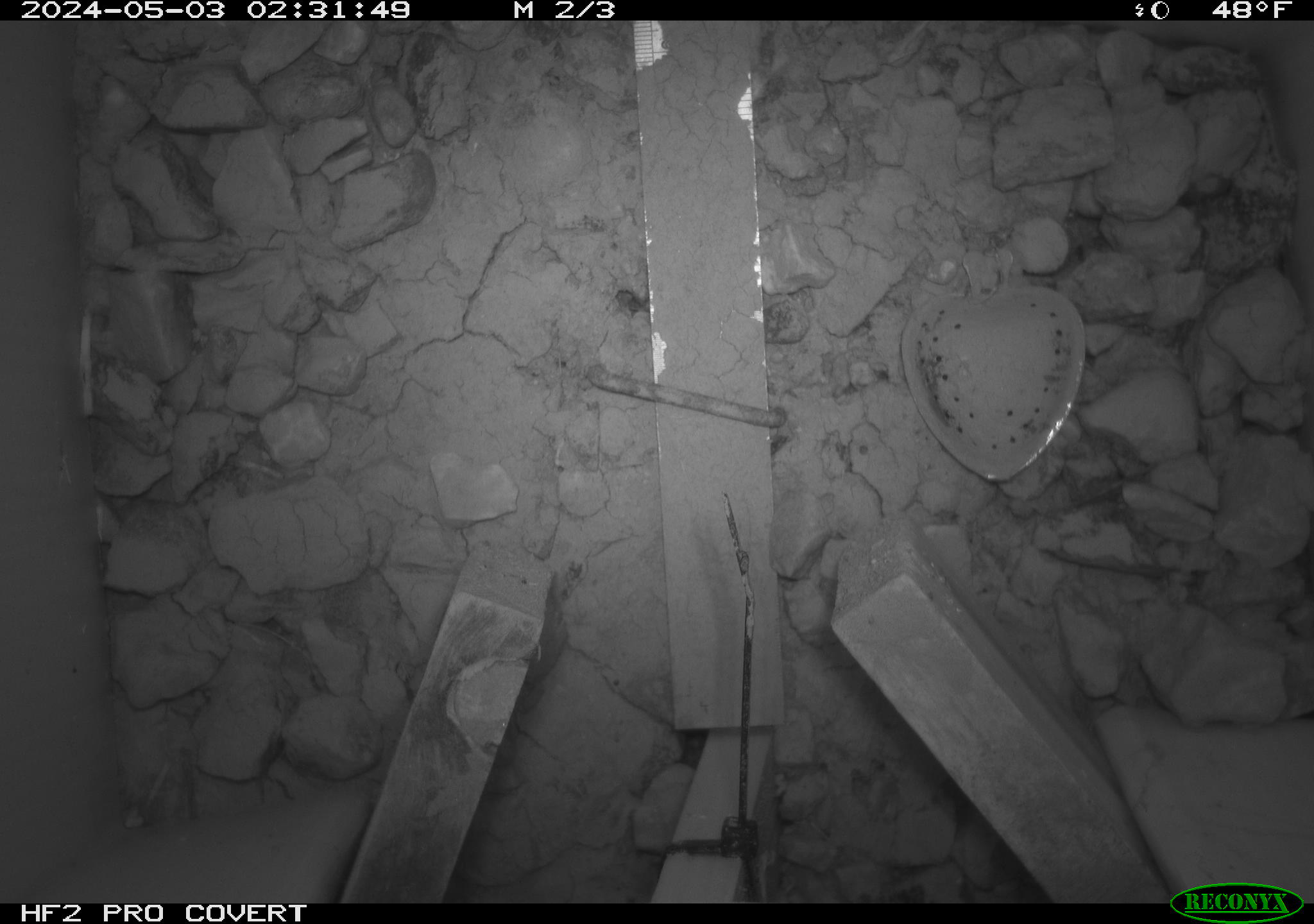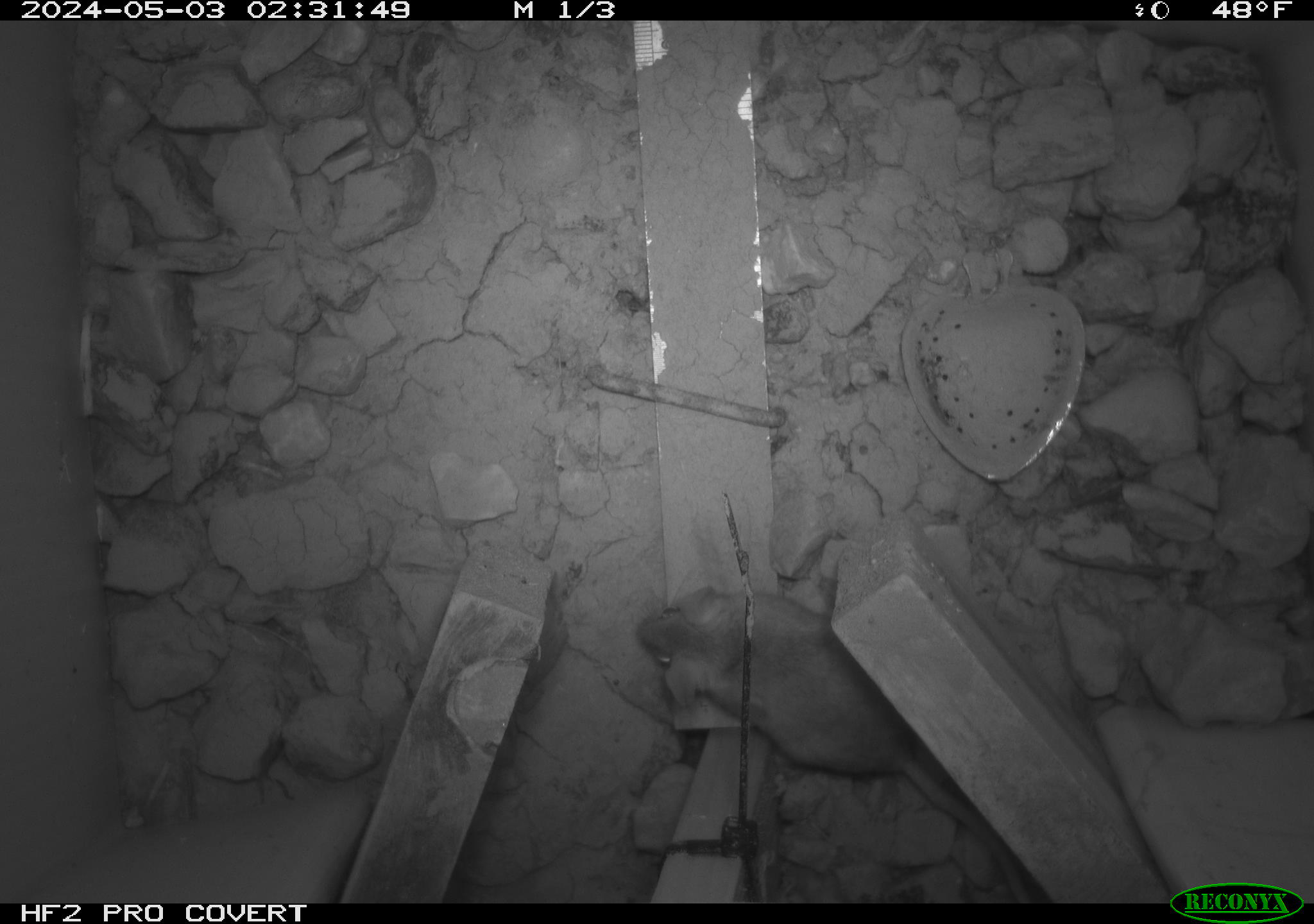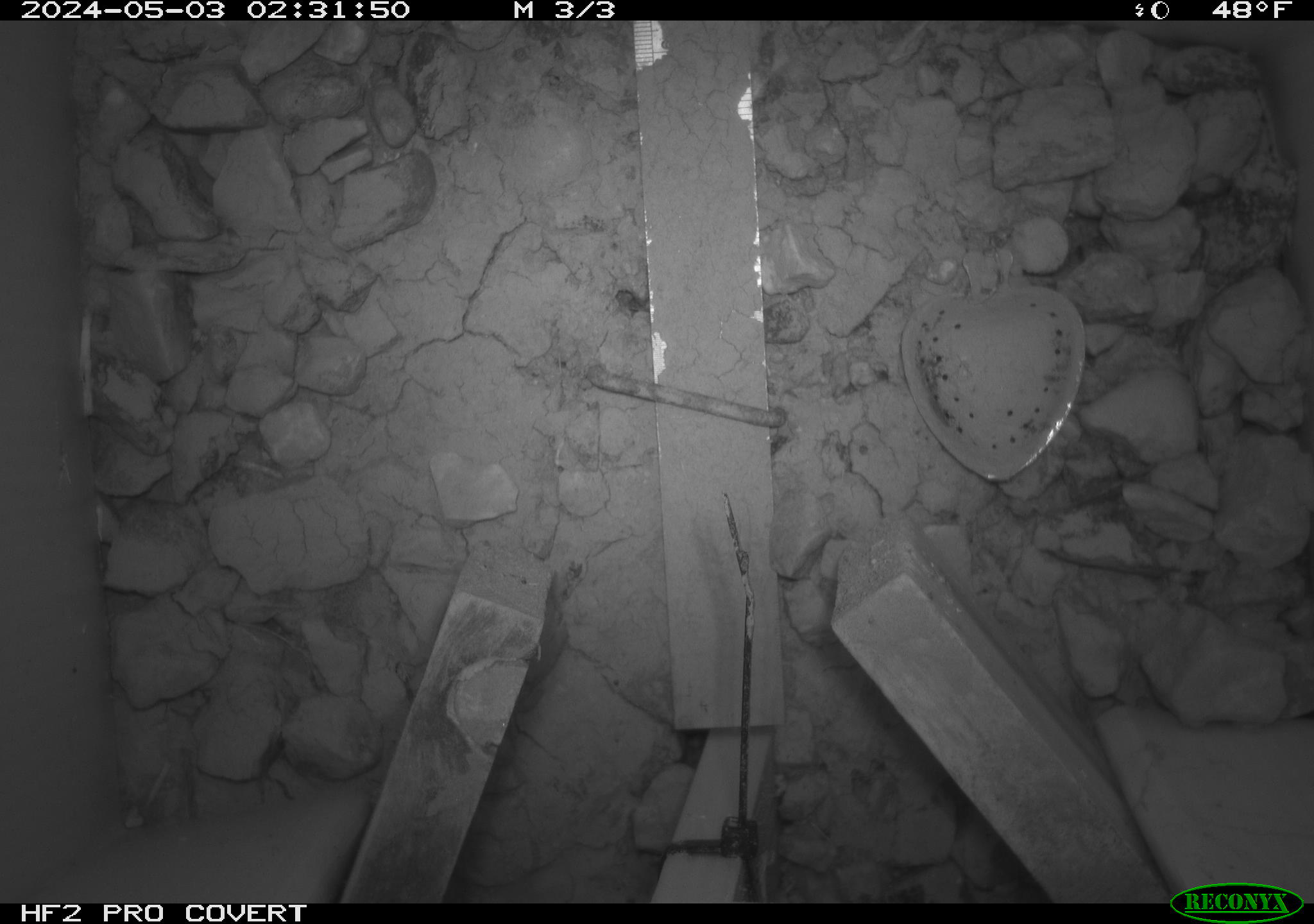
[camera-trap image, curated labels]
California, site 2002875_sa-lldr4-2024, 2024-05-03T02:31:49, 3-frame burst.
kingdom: Animalia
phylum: Chordata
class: Mammalia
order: Rodentia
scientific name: Rodentia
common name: rodent